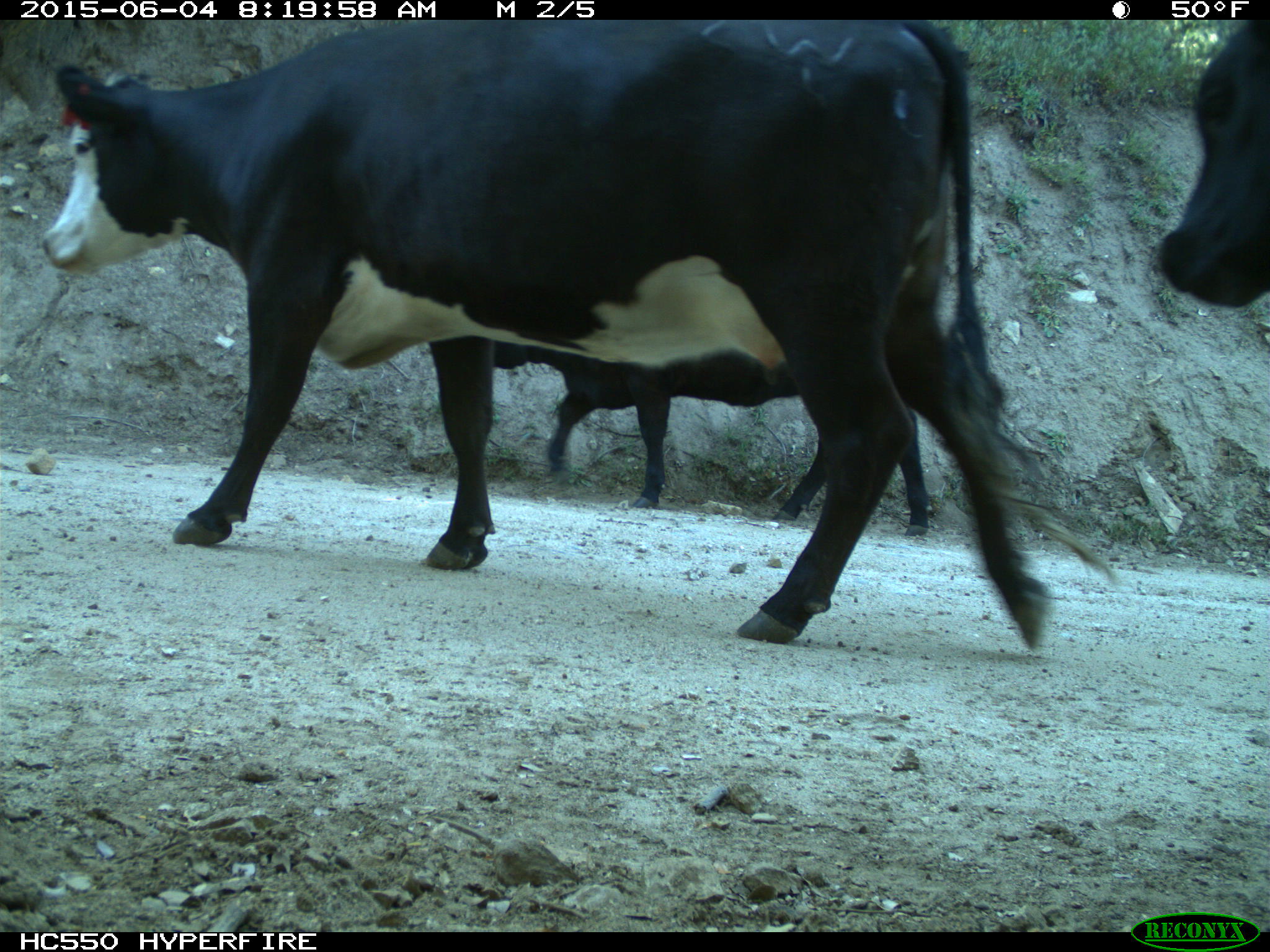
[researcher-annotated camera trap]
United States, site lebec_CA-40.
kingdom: Animalia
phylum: Chordata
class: Mammalia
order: Artiodactyla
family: Bovidae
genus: Bos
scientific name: Bos taurus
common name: domestic cow